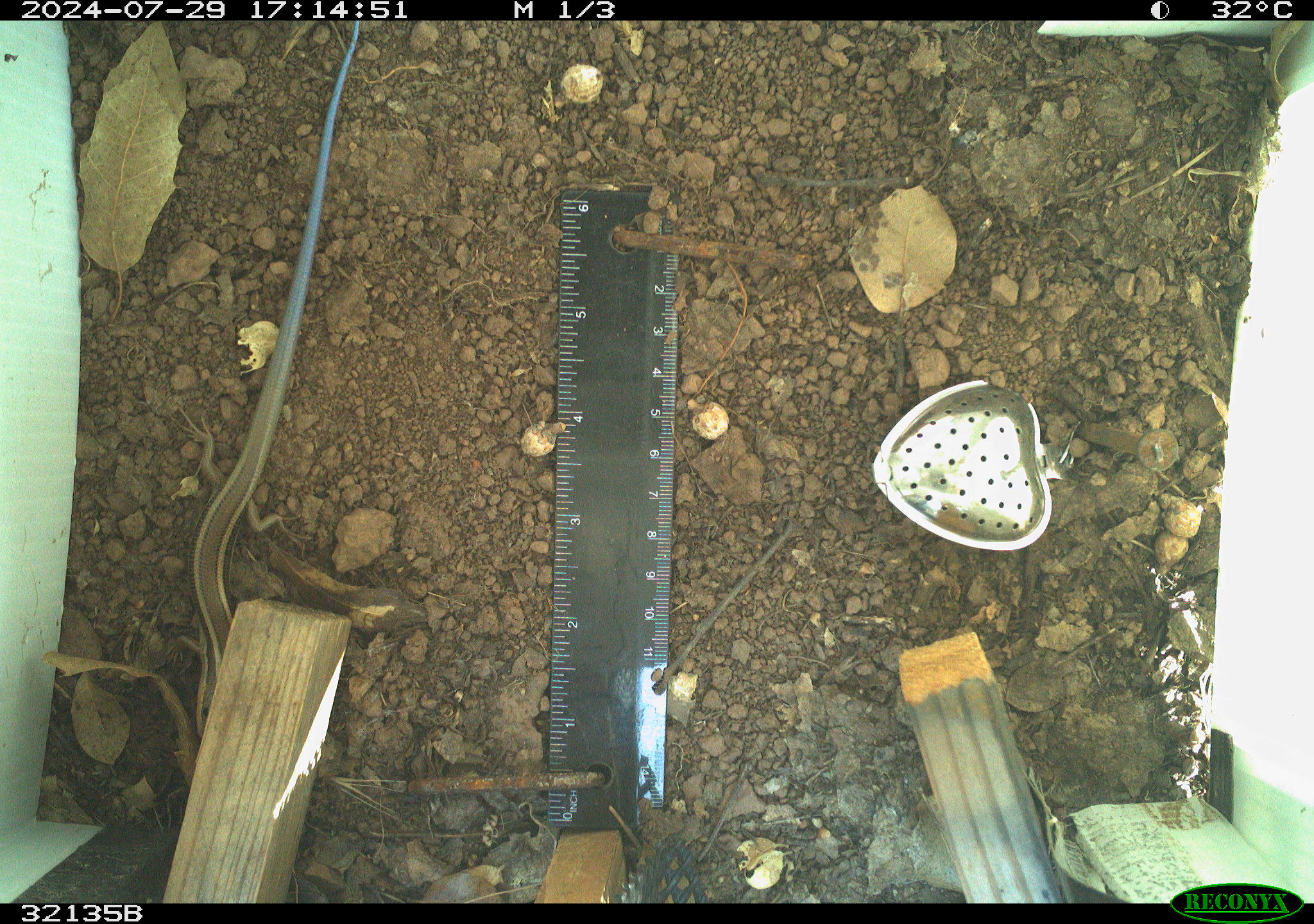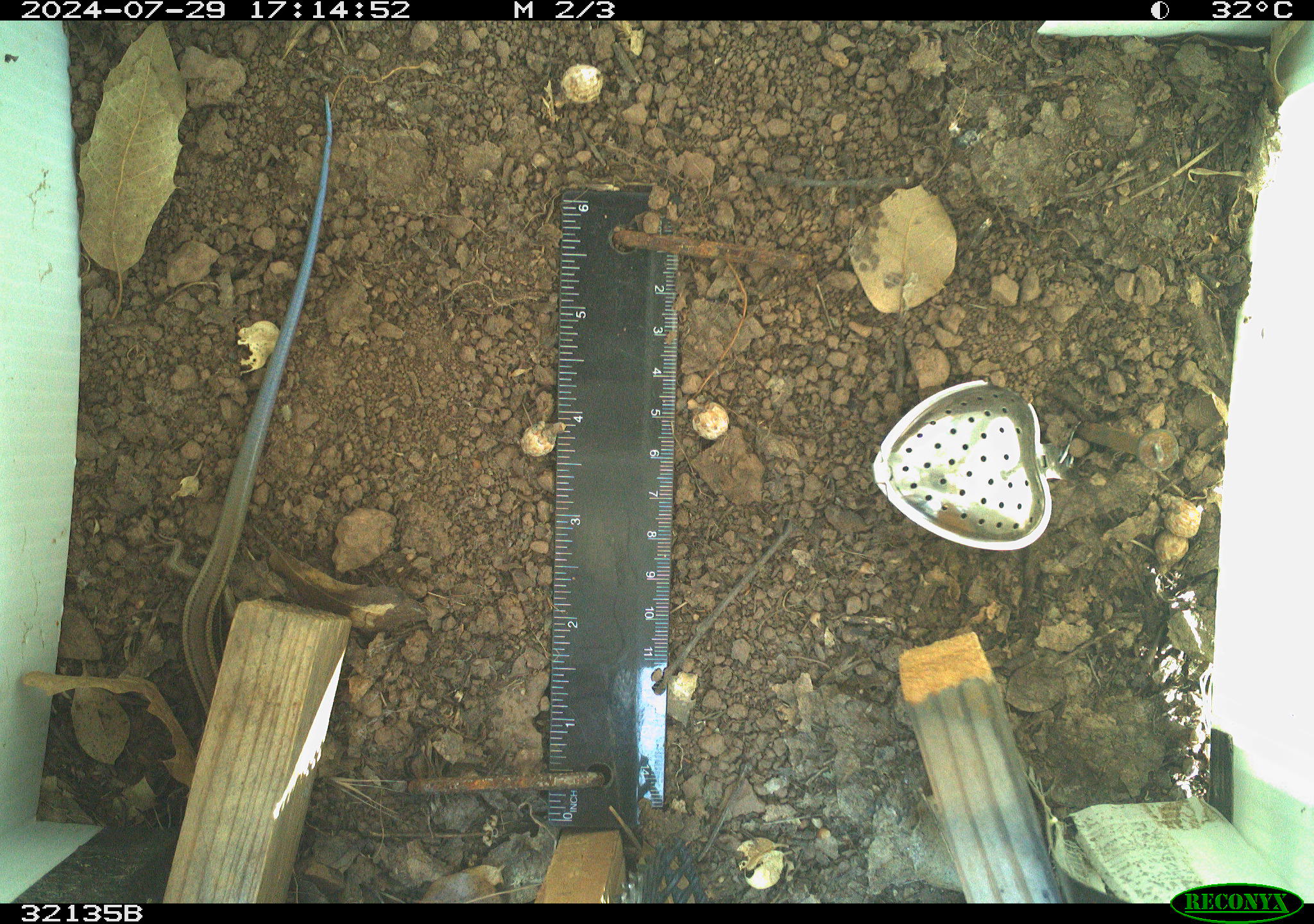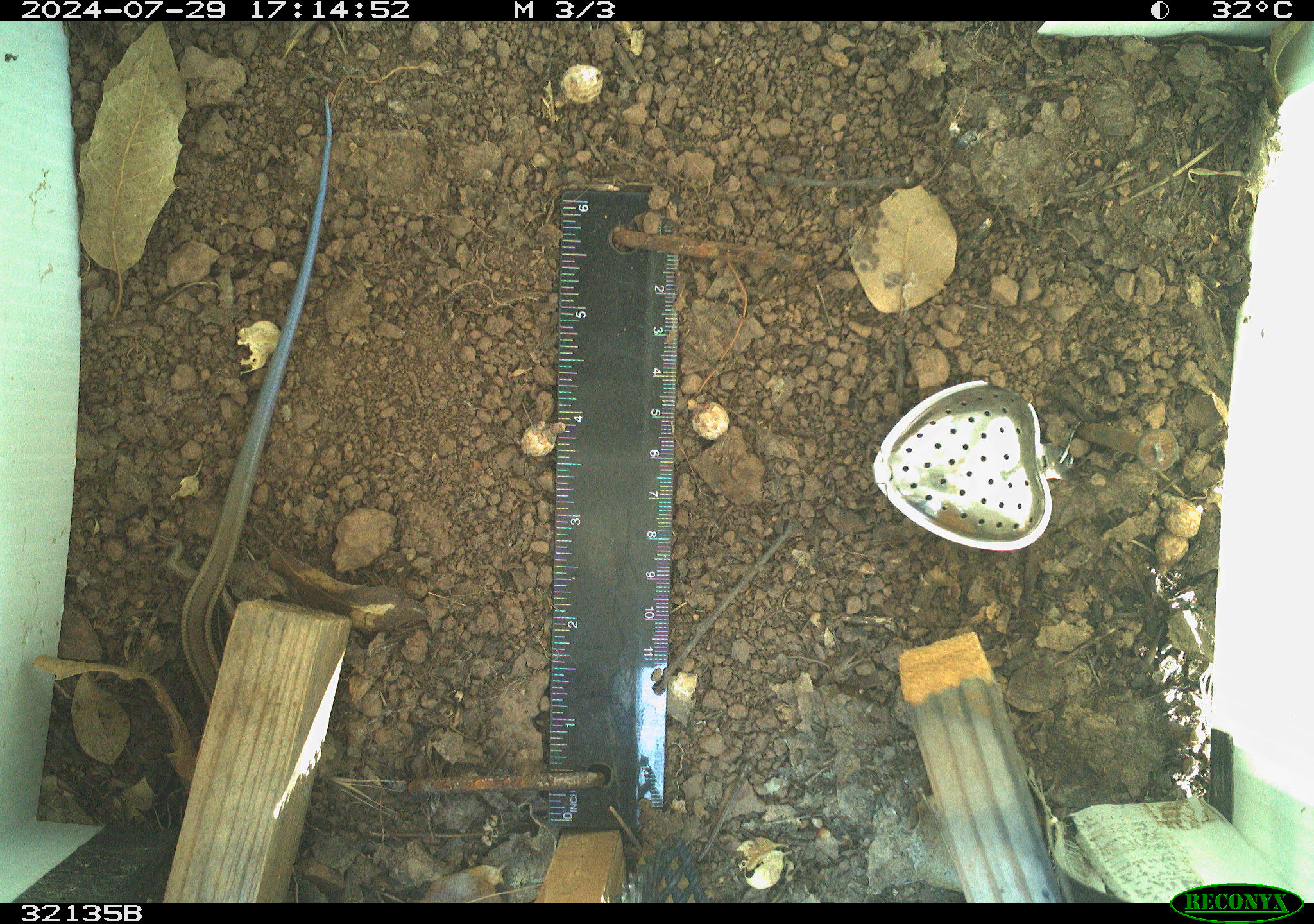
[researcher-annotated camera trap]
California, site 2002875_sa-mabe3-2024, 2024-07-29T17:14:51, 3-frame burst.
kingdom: Animalia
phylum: Chordata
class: Reptilia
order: Squamata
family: Scincidae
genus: Plestiodon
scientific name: Plestiodon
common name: blue-tailed skinks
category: plestiodon species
Plestiodon species (blue-tailed skinks) (Plestiodon).